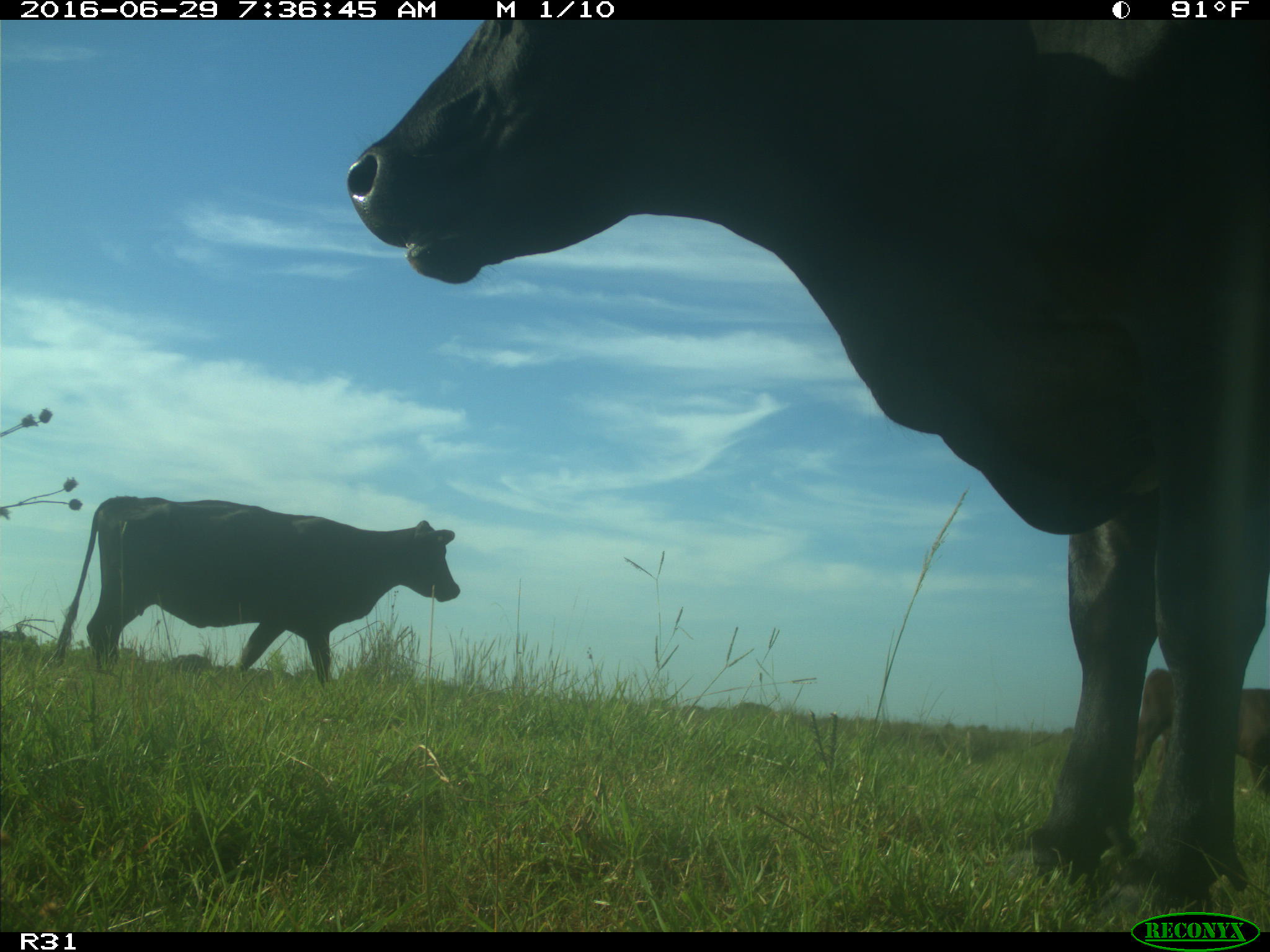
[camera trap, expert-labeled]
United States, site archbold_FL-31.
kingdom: Animalia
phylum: Chordata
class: Mammalia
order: Artiodactyla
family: Bovidae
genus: Bos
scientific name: Bos taurus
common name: domestic cow